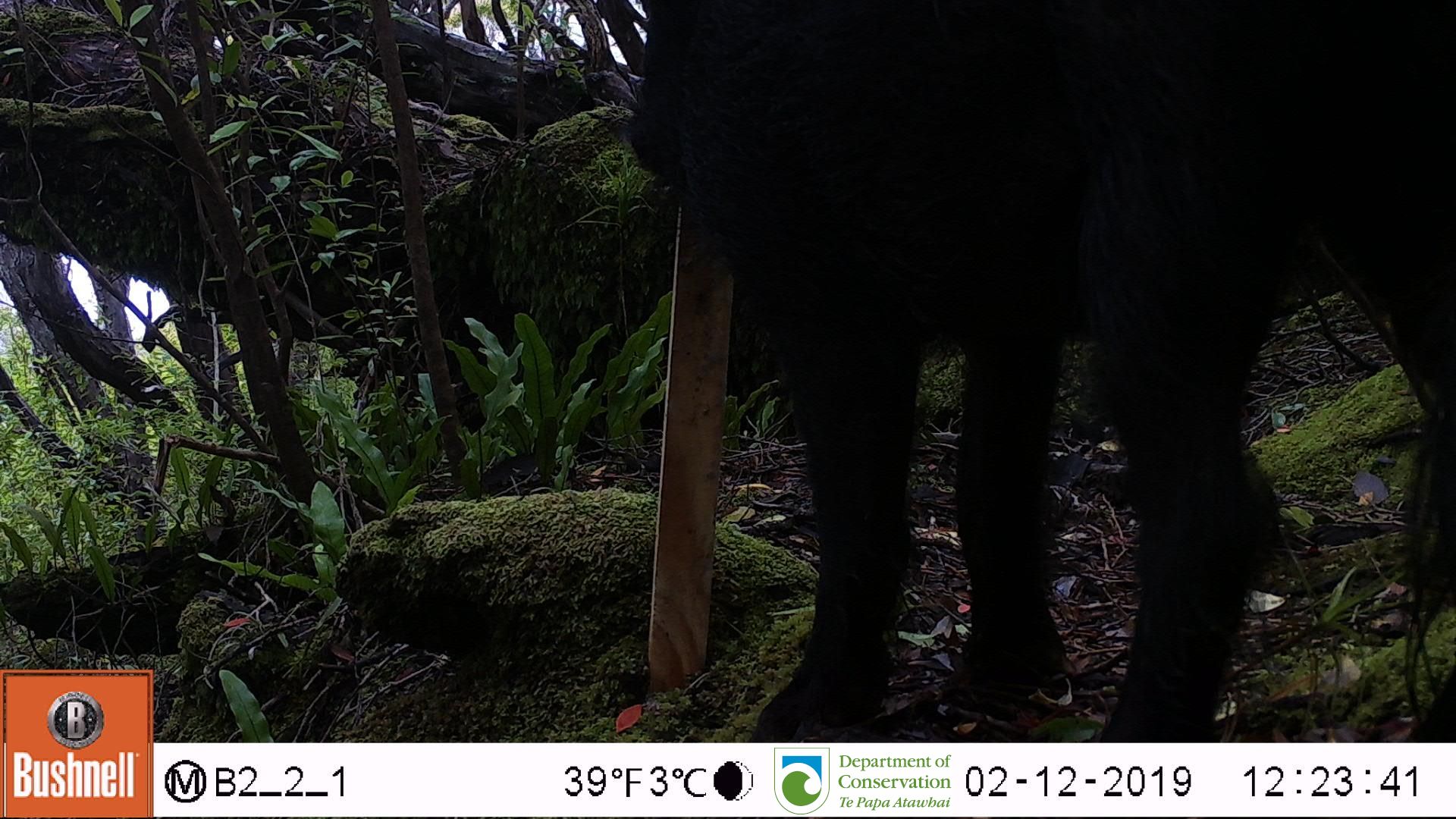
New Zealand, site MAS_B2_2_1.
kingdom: Animalia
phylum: Chordata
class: Mammalia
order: Artiodactyla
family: Suidae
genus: Sus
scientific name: Sus scrofa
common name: pig